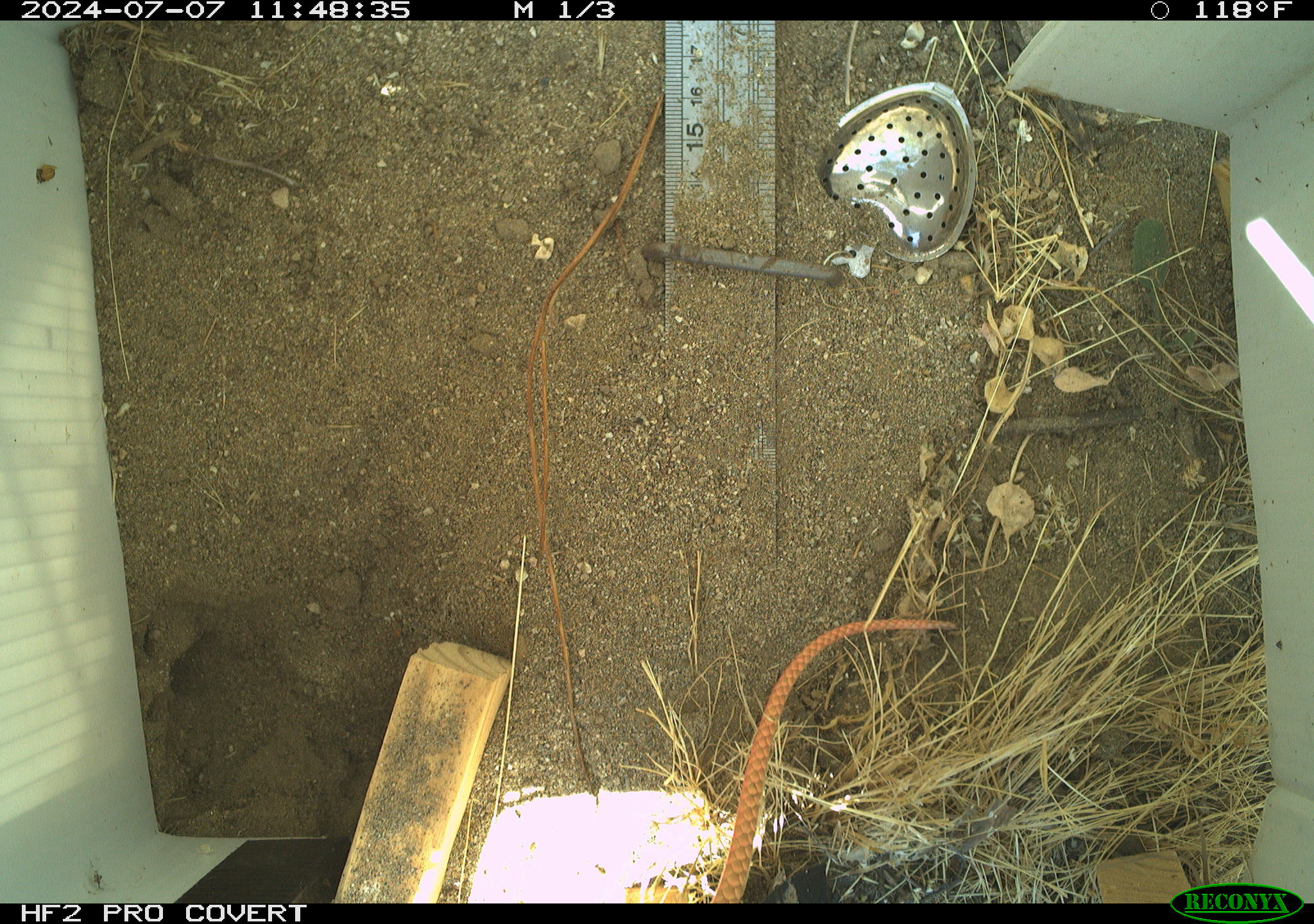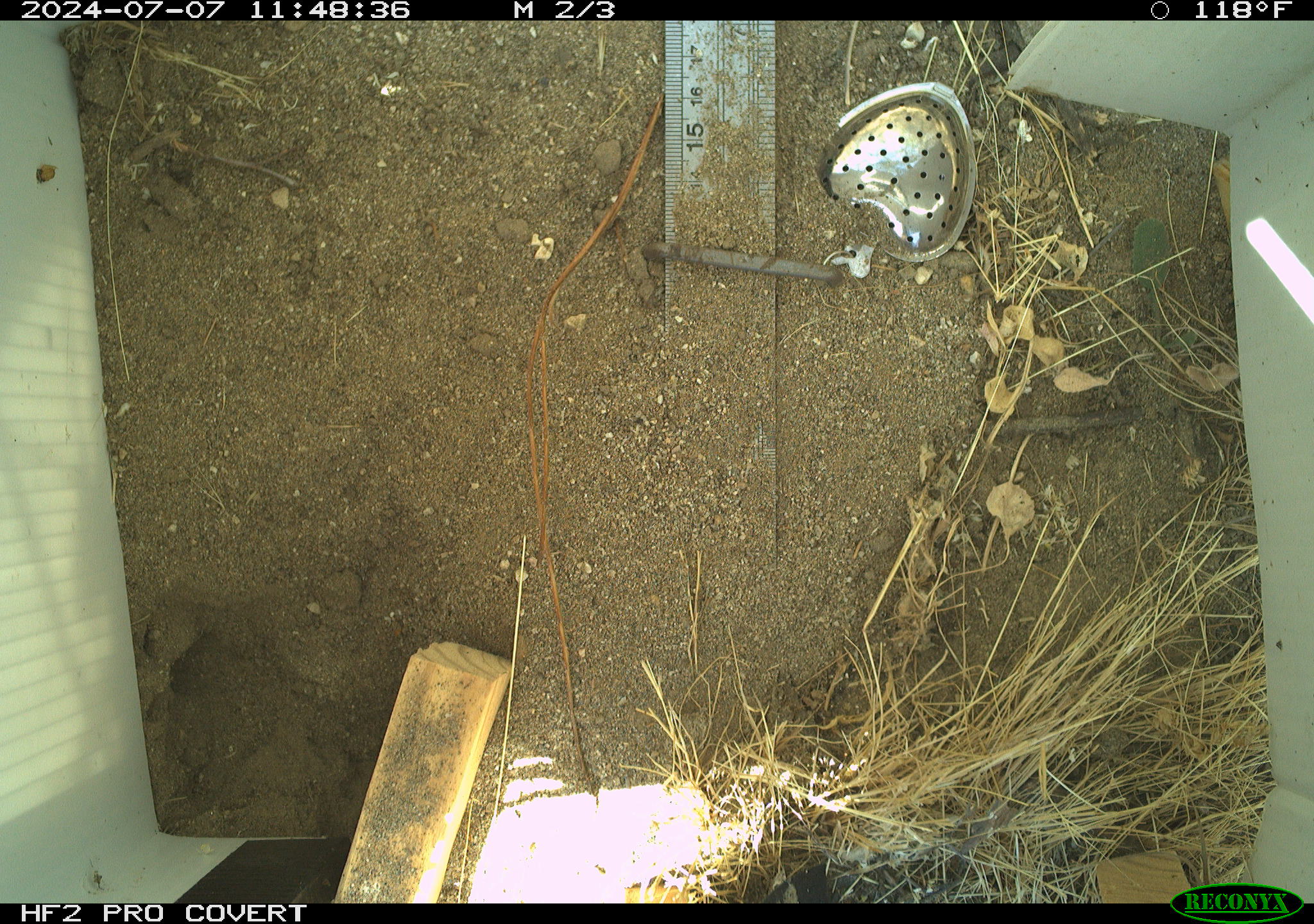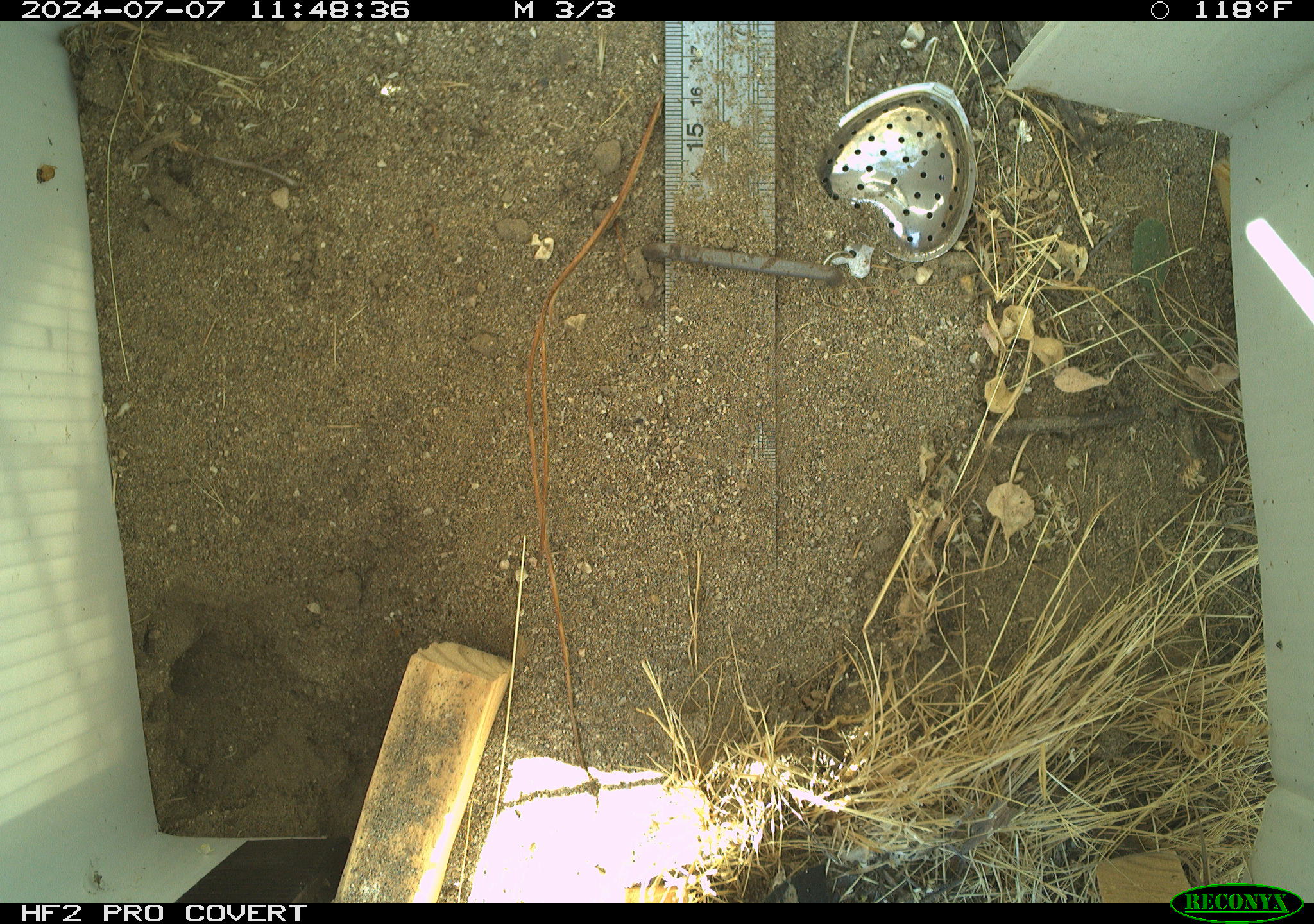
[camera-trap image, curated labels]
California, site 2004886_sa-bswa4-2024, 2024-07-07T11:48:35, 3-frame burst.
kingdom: Animalia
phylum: Chordata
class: Reptilia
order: Squamata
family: Colubridae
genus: Masticophis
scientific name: Masticophis flagellum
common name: coachwhip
Coachwhip (Masticophis flagellum).